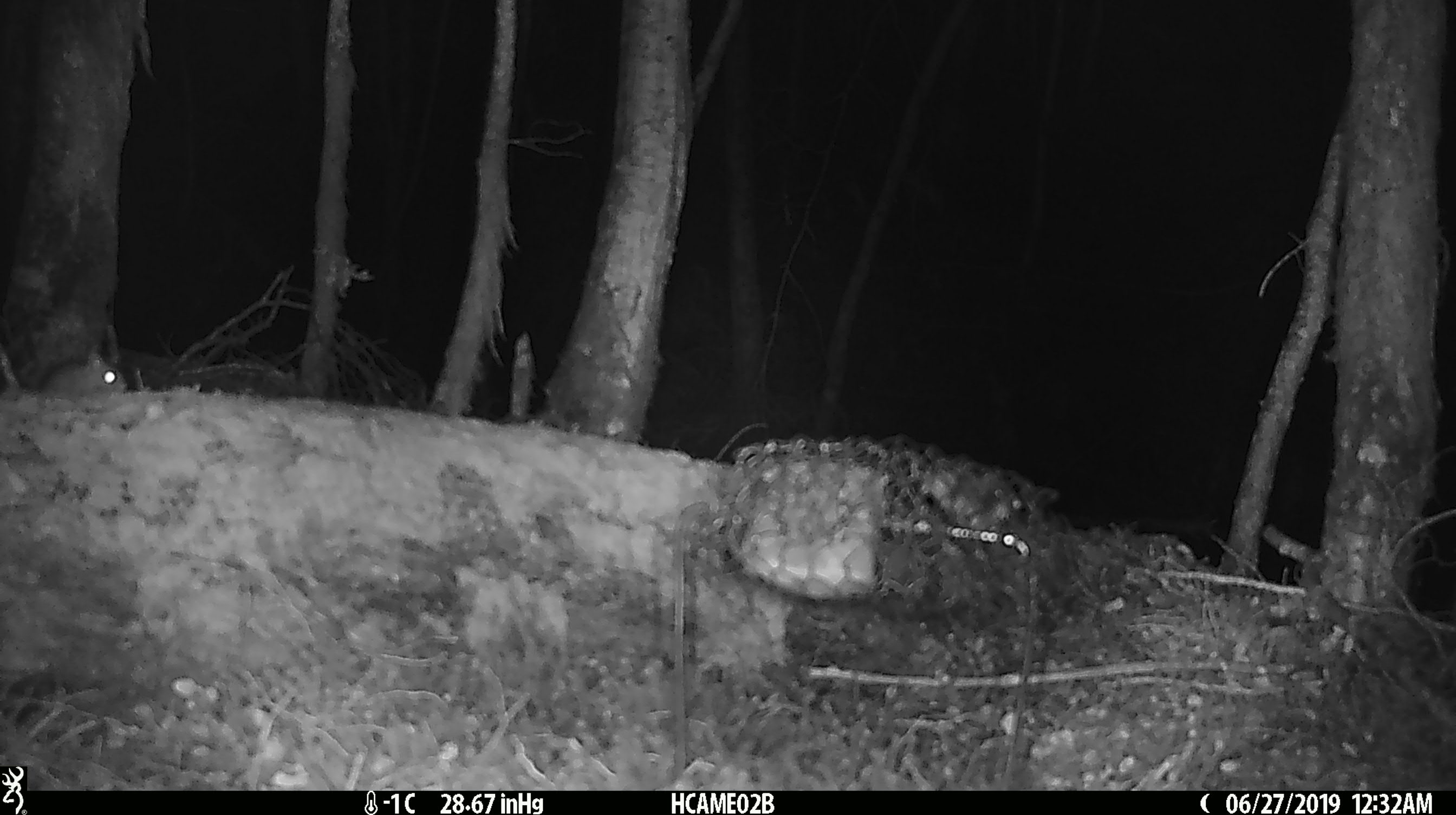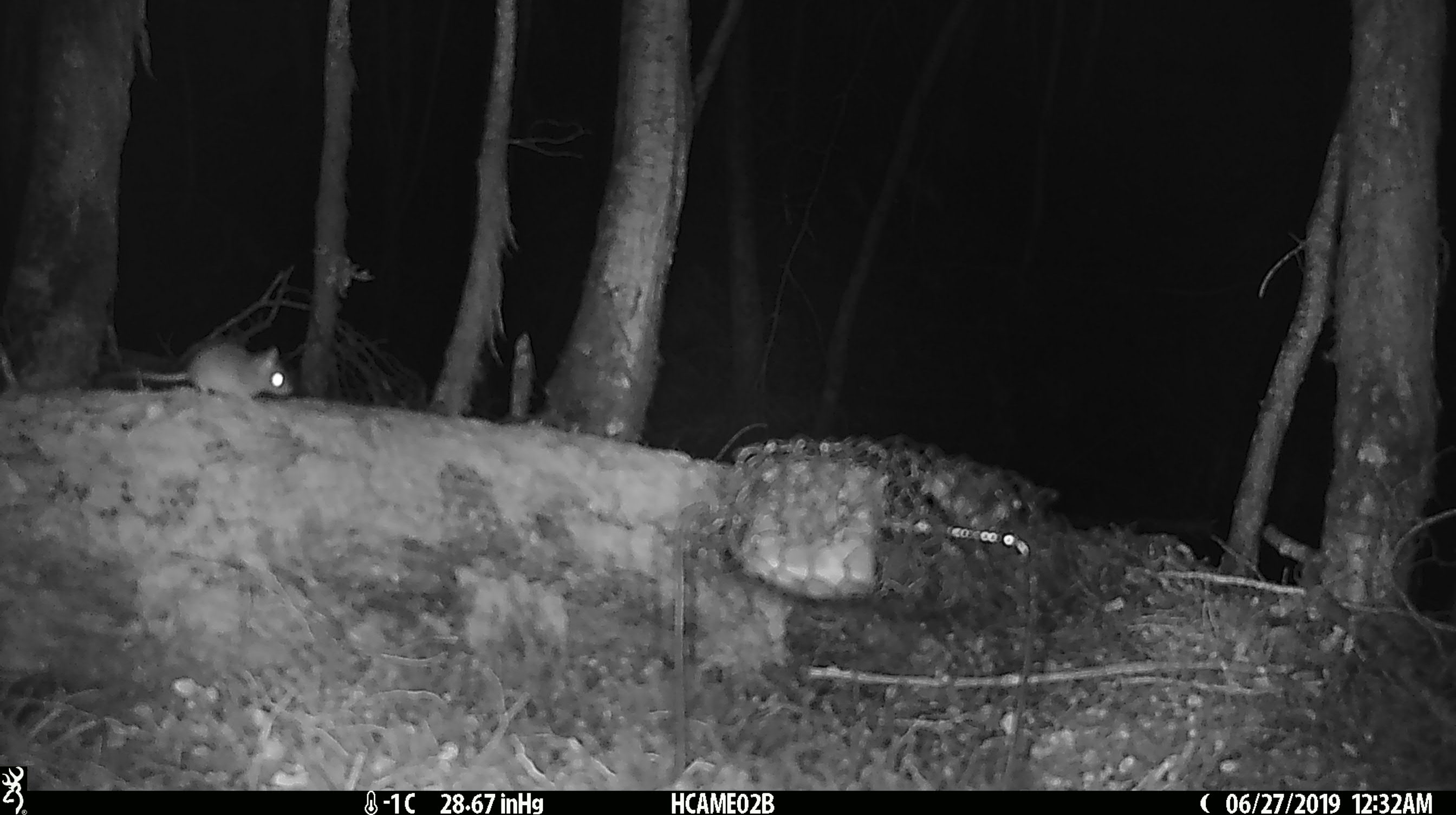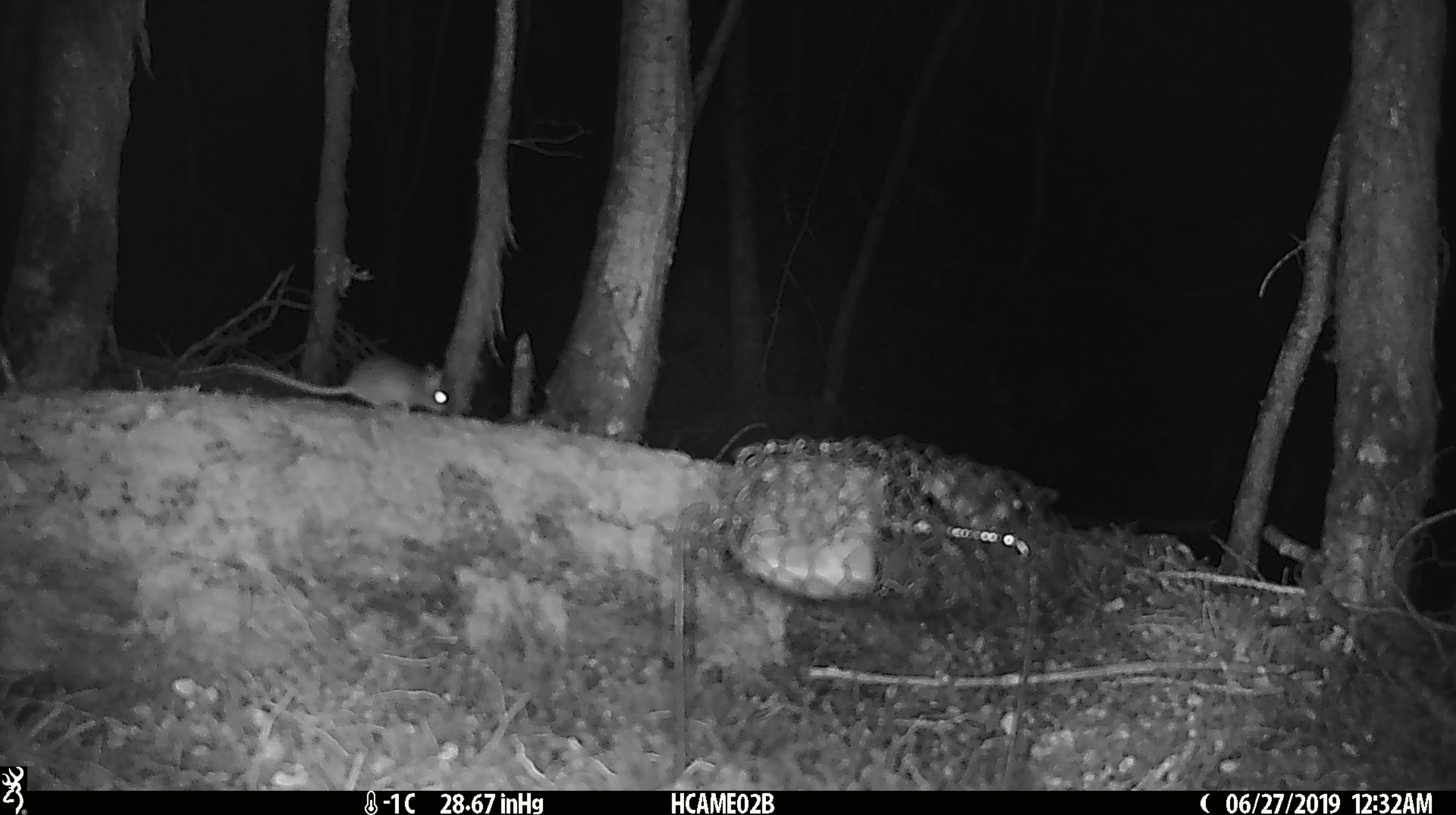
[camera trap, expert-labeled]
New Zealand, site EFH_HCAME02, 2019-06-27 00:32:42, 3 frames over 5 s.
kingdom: Animalia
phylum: Chordata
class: Mammalia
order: Rodentia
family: Muridae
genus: Mus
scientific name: Mus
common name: mouse